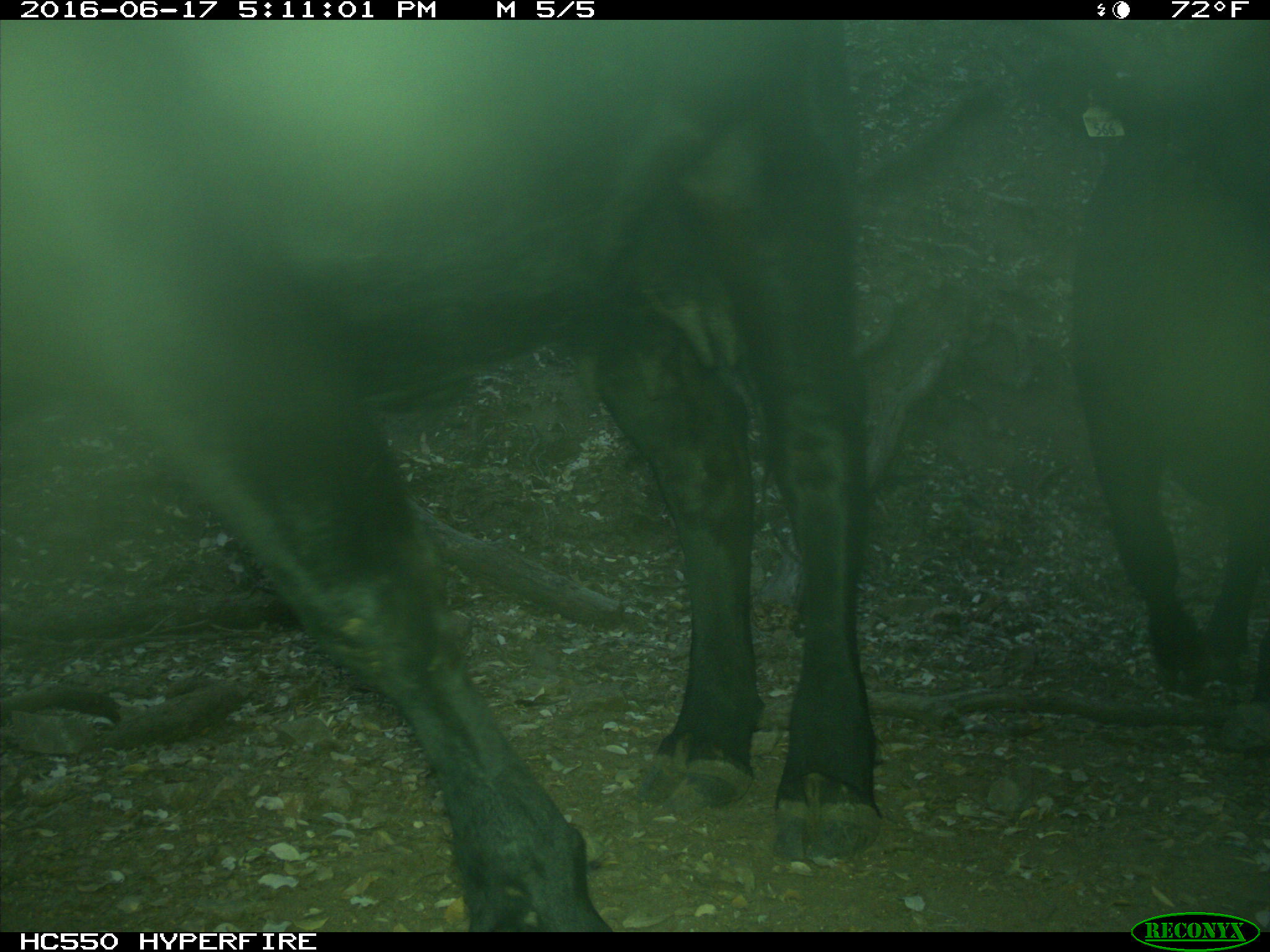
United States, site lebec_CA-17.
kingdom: Animalia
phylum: Chordata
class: Mammalia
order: Artiodactyla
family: Bovidae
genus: Bos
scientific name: Bos taurus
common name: domestic cow